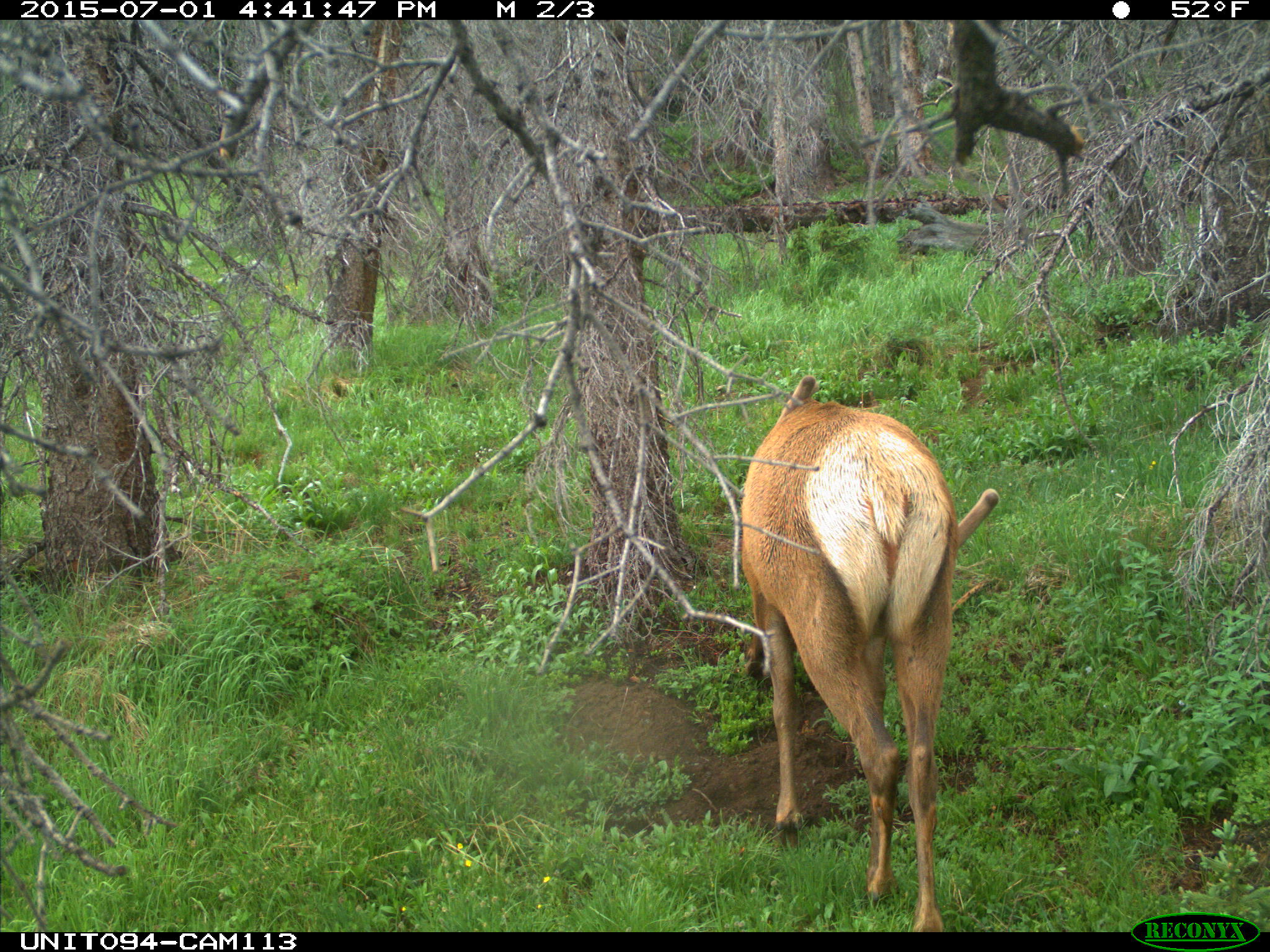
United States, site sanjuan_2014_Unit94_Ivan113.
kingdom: Animalia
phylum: Chordata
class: Mammalia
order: Artiodactyla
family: Cervidae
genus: Cervus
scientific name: Cervus elaphus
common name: red deer